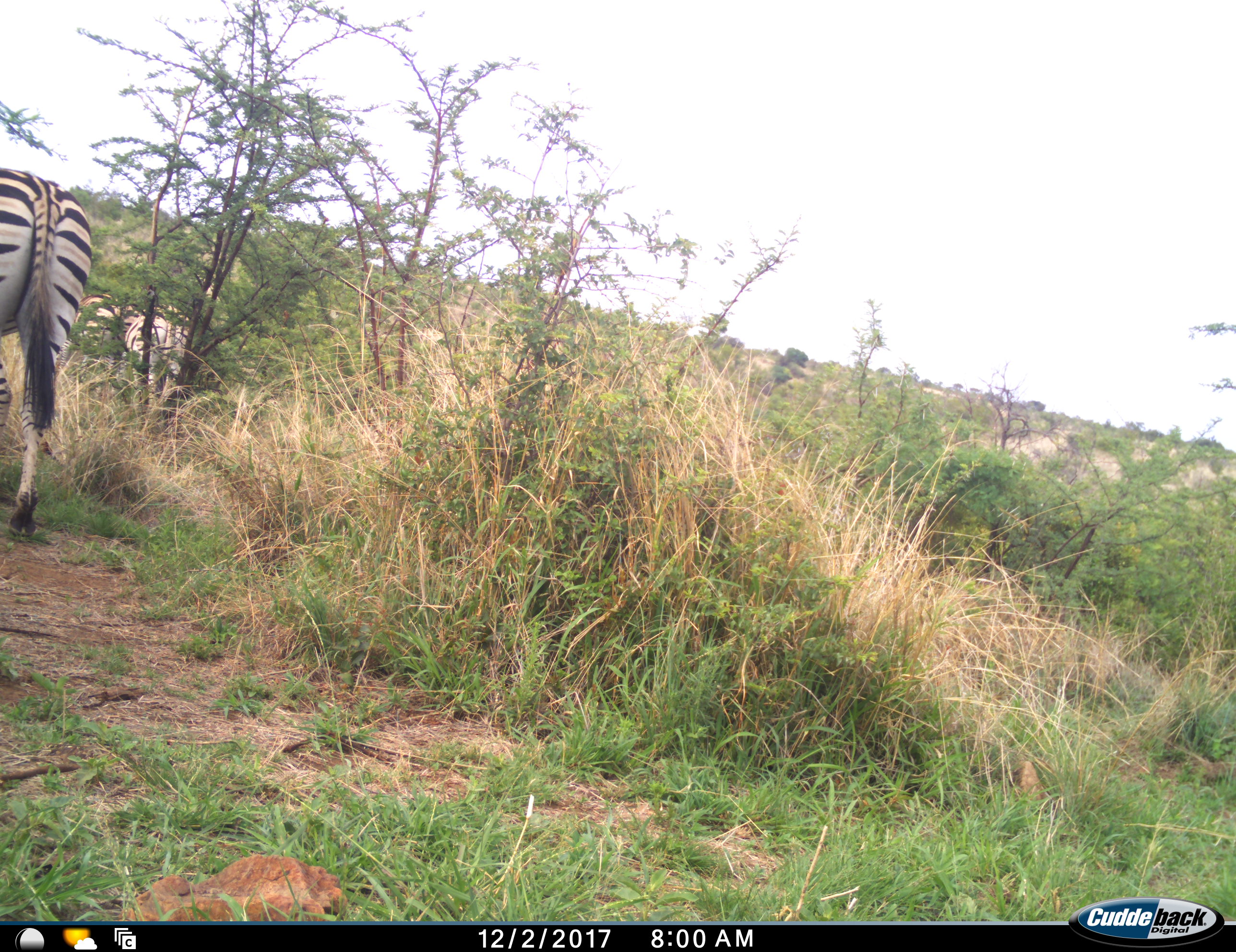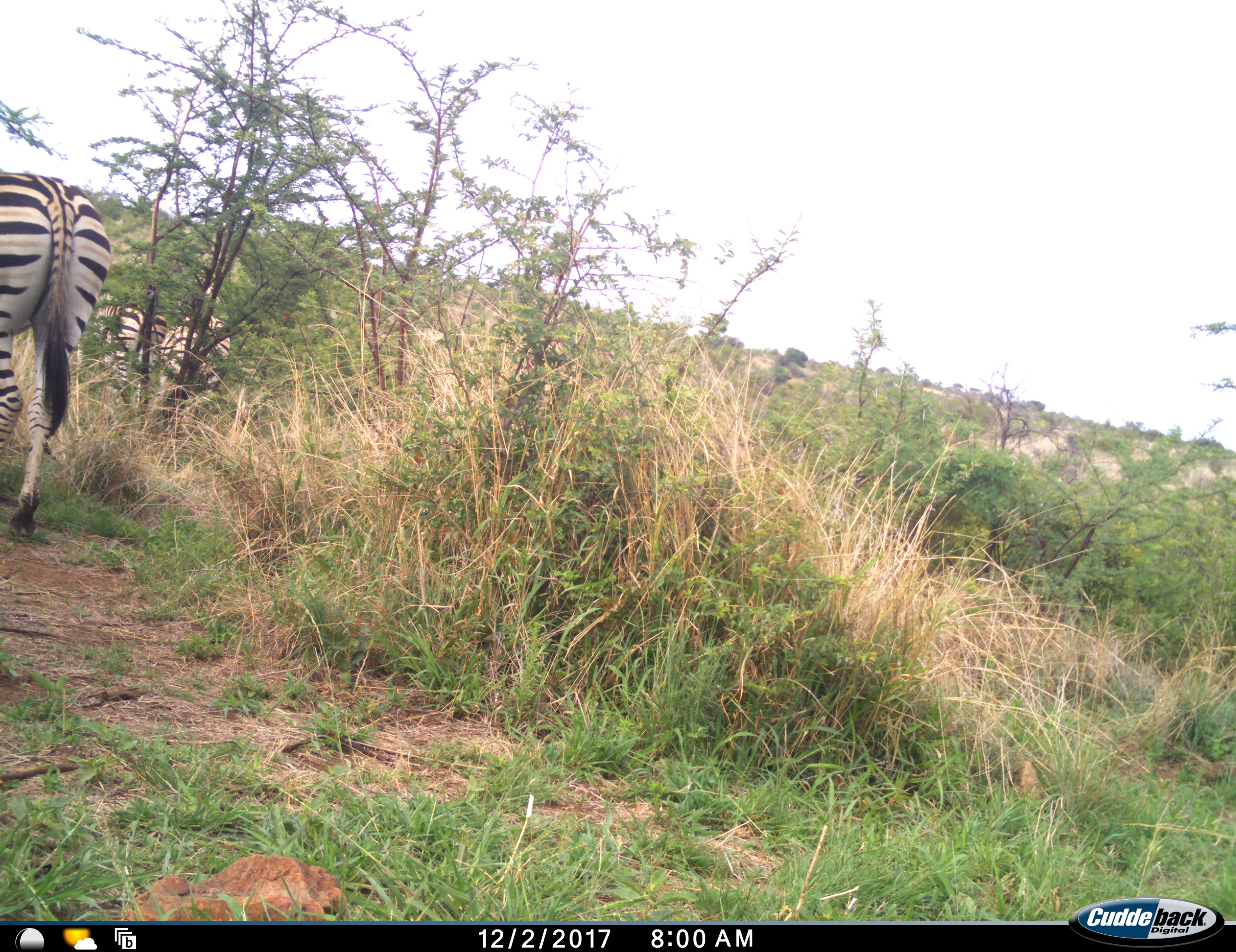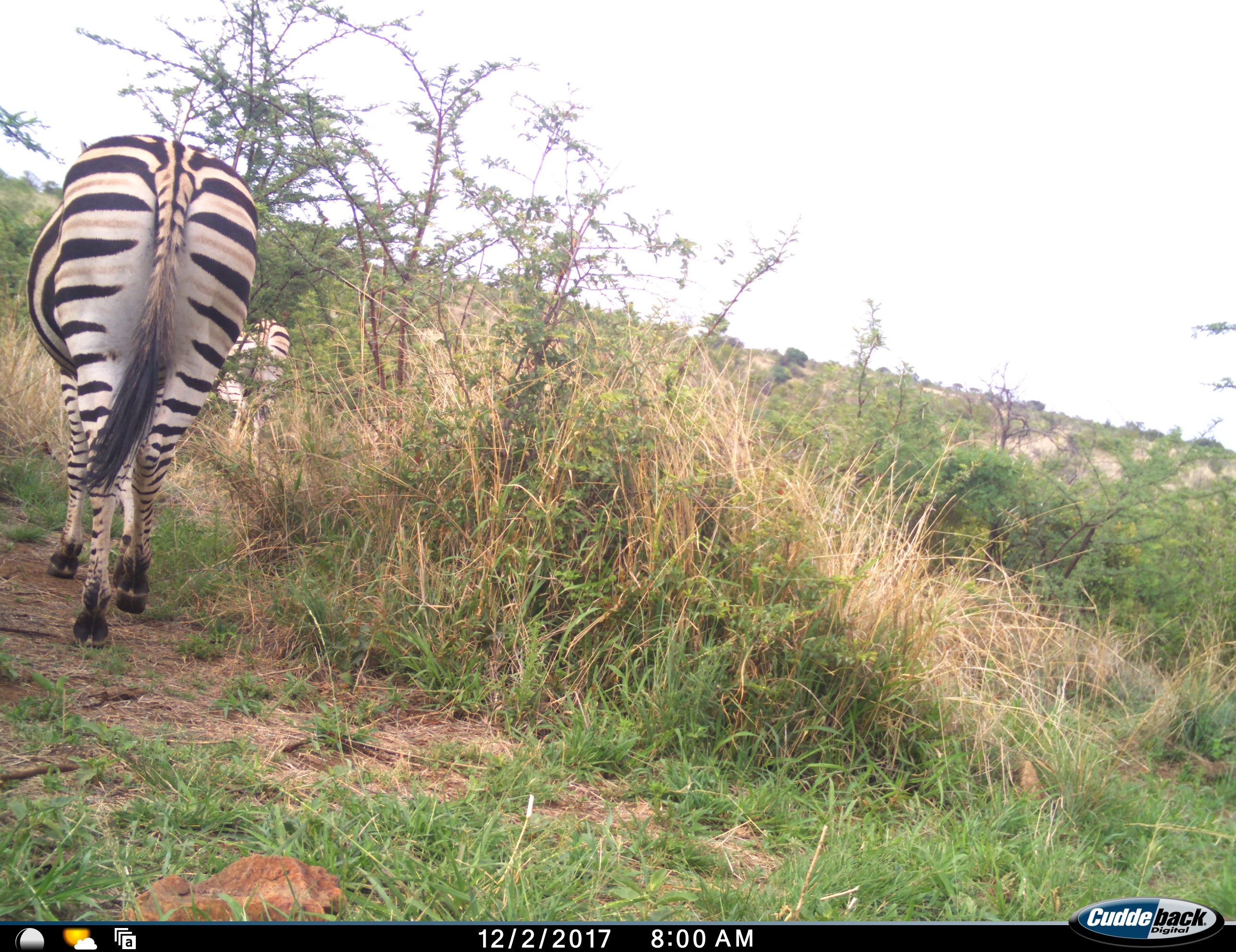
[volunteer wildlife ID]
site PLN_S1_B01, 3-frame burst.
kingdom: Animalia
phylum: Chordata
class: Mammalia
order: Perissodactyla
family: Equidae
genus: Equus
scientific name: Equus quagga burchellii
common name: burchell's zebra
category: zebraburchells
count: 3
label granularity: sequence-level